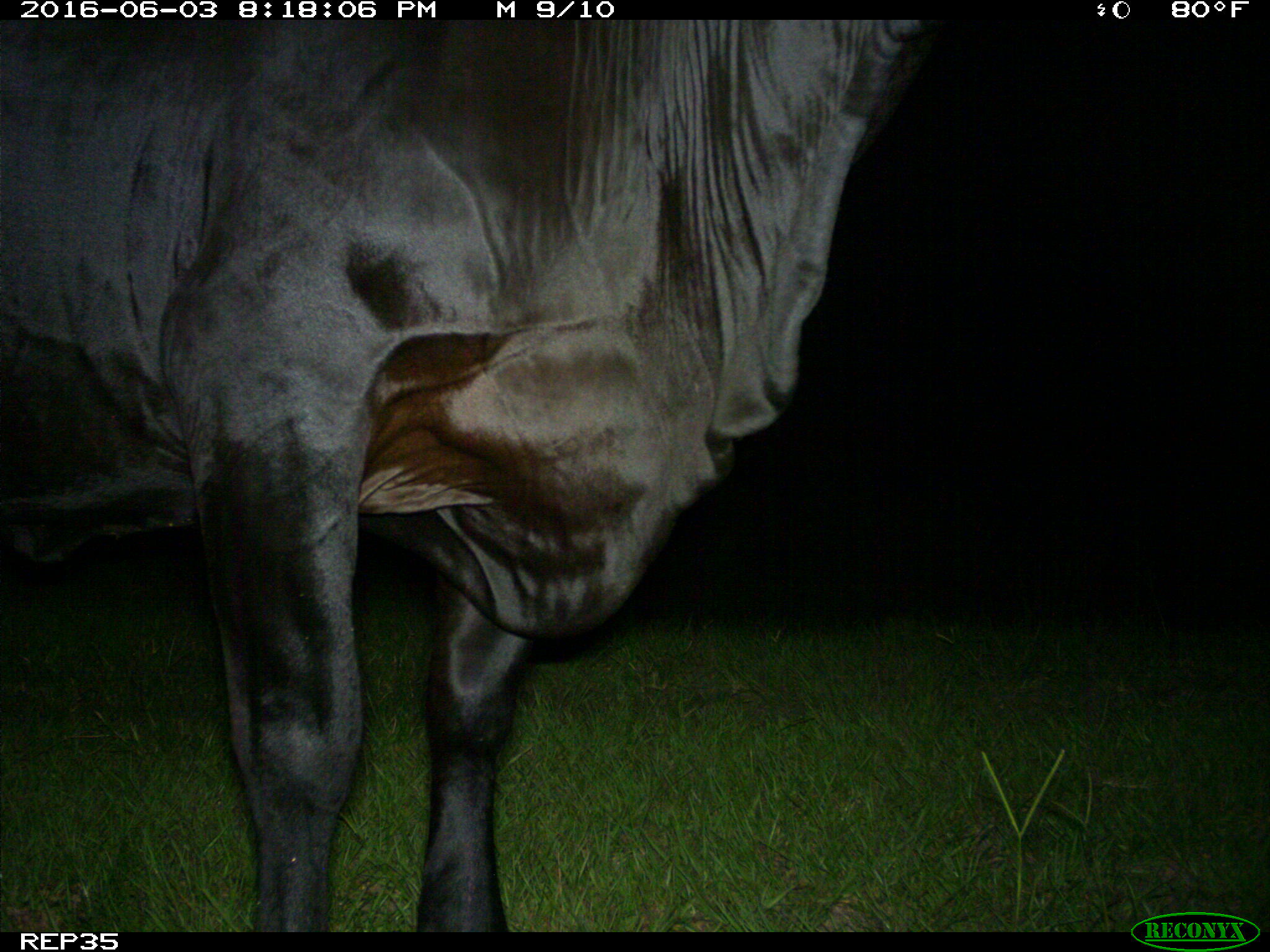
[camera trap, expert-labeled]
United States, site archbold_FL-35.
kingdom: Animalia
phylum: Chordata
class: Mammalia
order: Artiodactyla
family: Bovidae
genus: Bos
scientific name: Bos taurus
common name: domestic cow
Bos taurus (domestic cow).